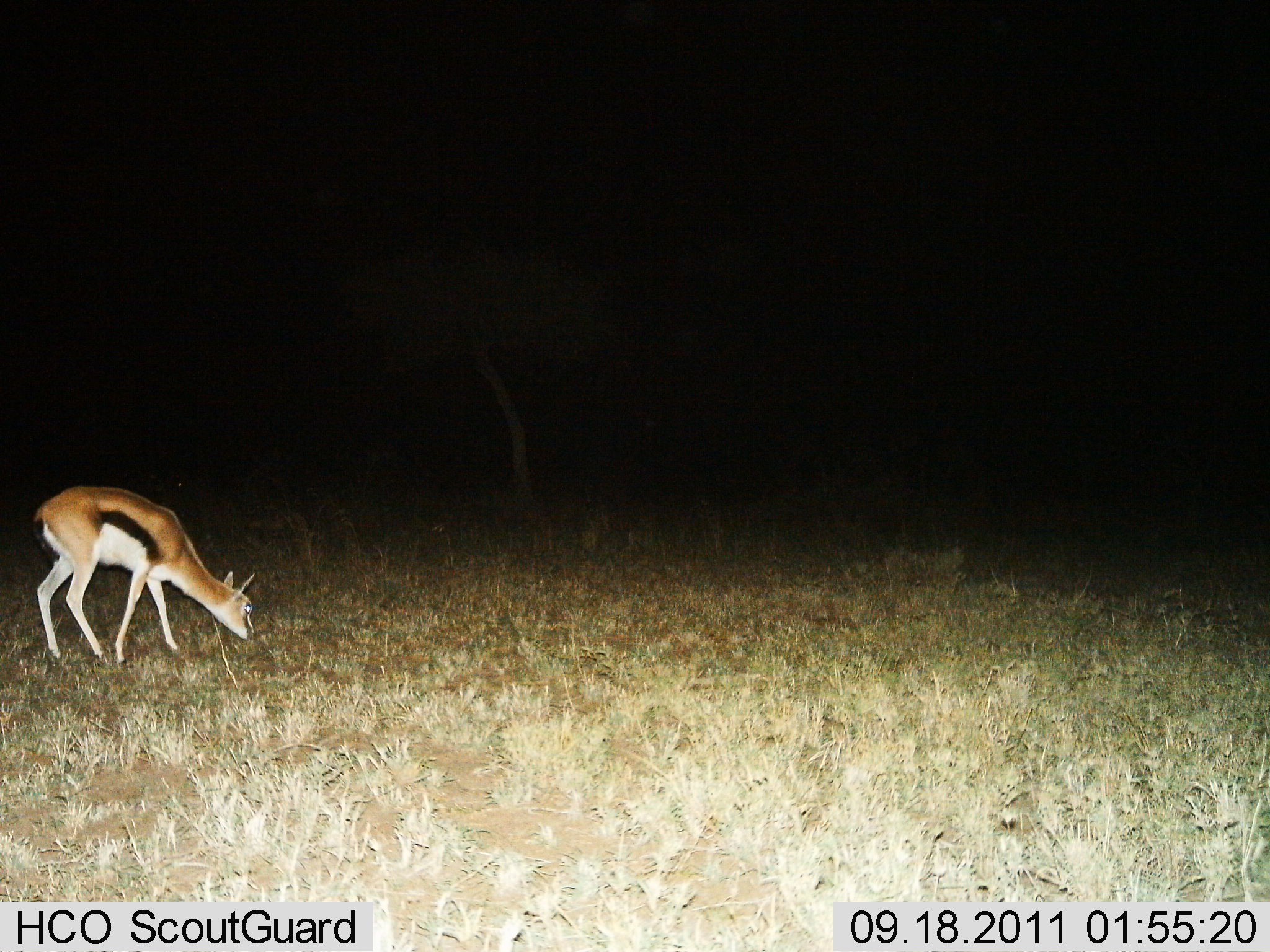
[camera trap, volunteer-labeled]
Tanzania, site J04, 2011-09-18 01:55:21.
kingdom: Animalia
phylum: Chordata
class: Mammalia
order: Artiodactyla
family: Bovidae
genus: Eudorcas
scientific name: Eudorcas thomsonii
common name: thomson's gazelle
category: gazellethomsons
Gazellethomsons (thomson's gazelle) (Eudorcas thomsonii), count 1. Behavior (volunteer vote fractions): standing 0%, resting 0%, moving 7%, interacting 0%. Young present (vote fraction): 0%. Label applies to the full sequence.